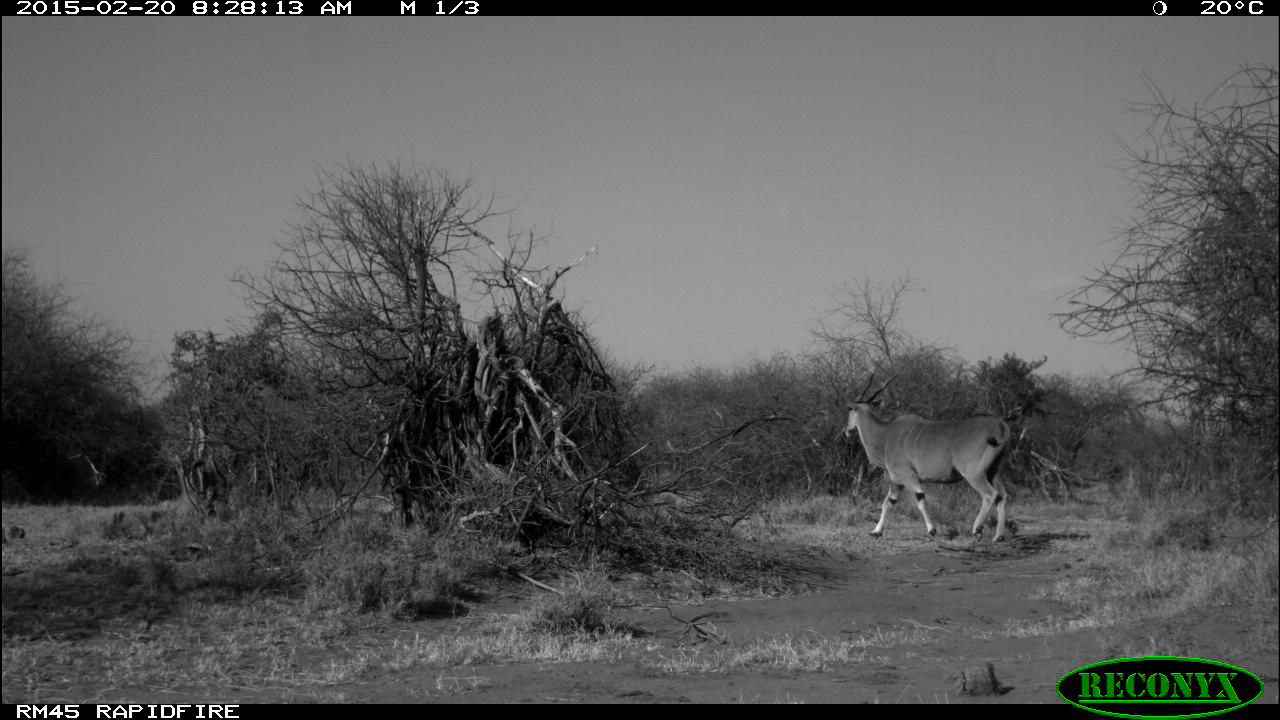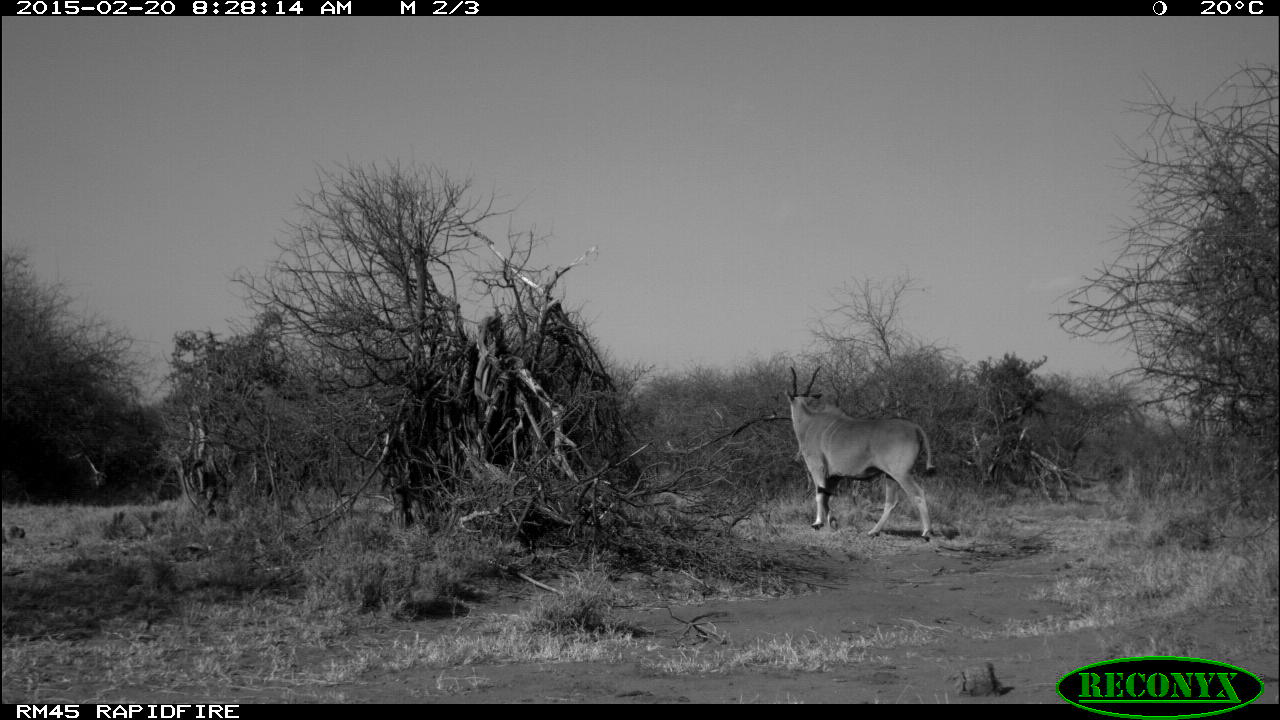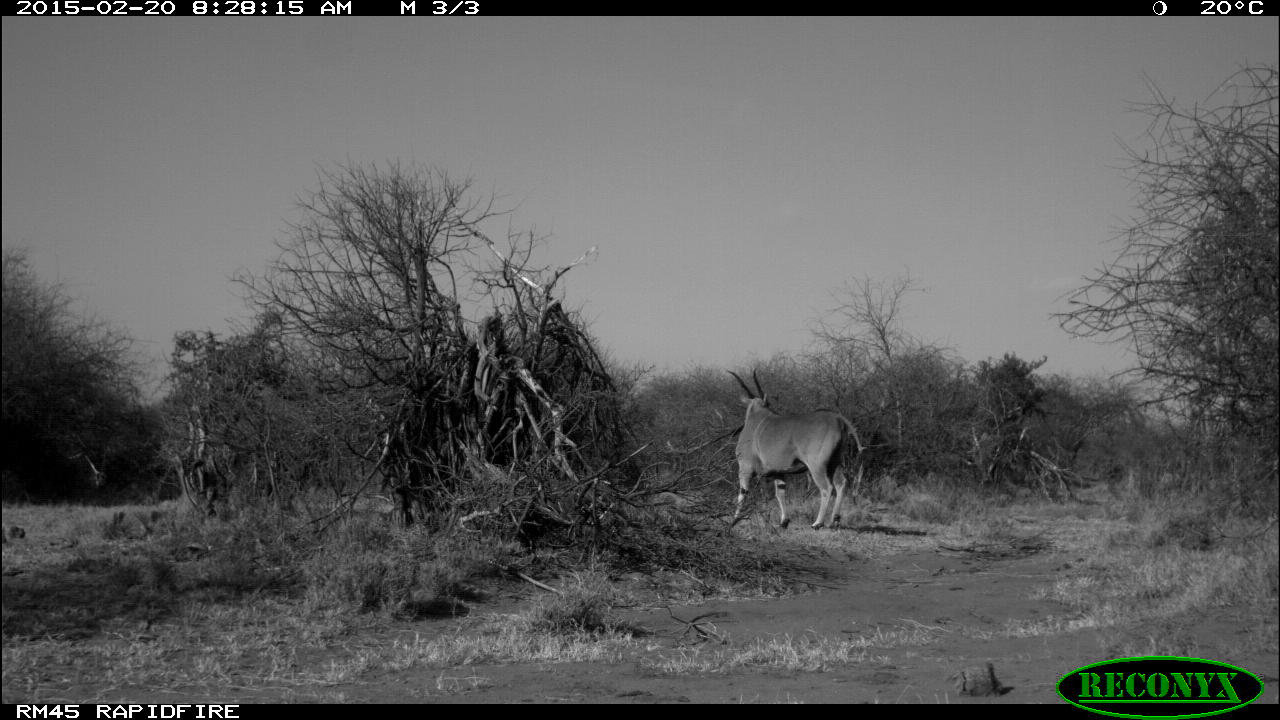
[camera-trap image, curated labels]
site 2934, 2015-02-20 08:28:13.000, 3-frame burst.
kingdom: Animalia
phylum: Chordata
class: Mammalia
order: Artiodactyla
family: Bovidae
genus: Tragelaphus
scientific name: Tragelaphus oryx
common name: eland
Tragelaphus oryx (eland), count 1.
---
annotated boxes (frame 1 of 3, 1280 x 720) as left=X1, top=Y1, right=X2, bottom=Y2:
tragelaphus oryx: left=841, top=368, right=1012, bottom=542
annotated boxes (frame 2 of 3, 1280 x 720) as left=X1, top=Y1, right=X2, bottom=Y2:
tragelaphus oryx: left=783, top=364, right=936, bottom=541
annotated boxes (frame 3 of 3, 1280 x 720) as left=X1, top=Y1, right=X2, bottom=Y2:
tragelaphus oryx: left=726, top=365, right=864, bottom=528